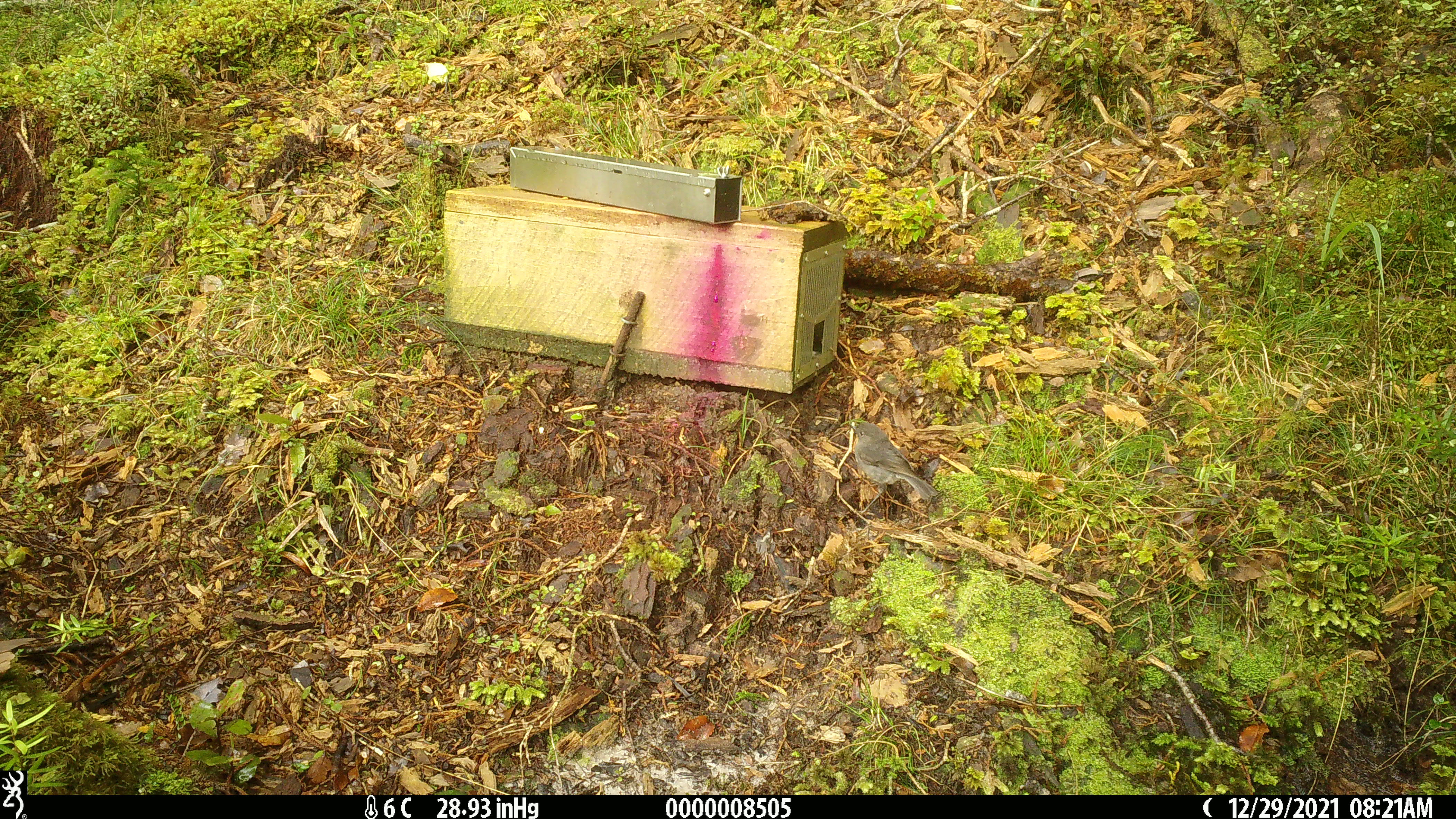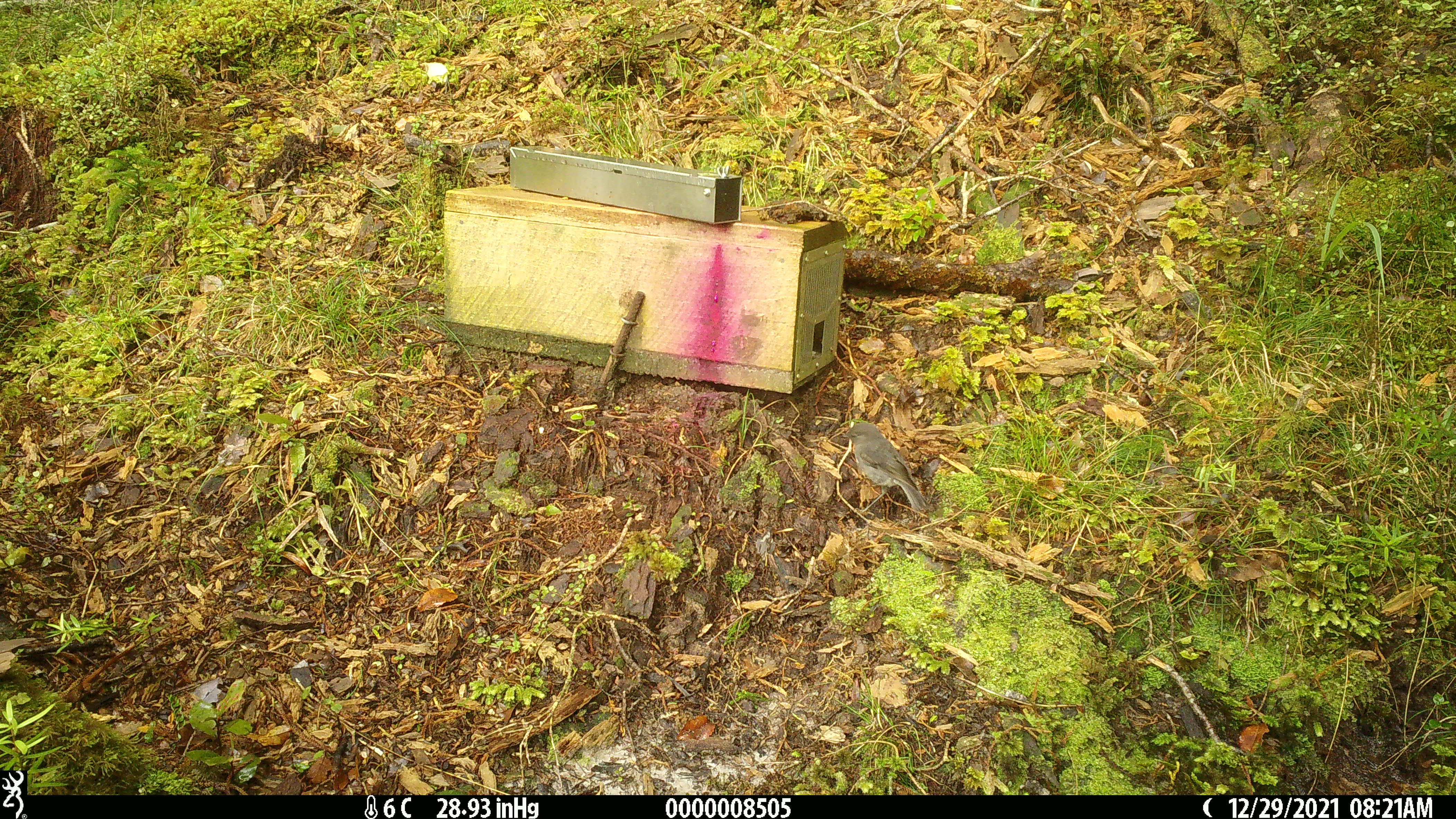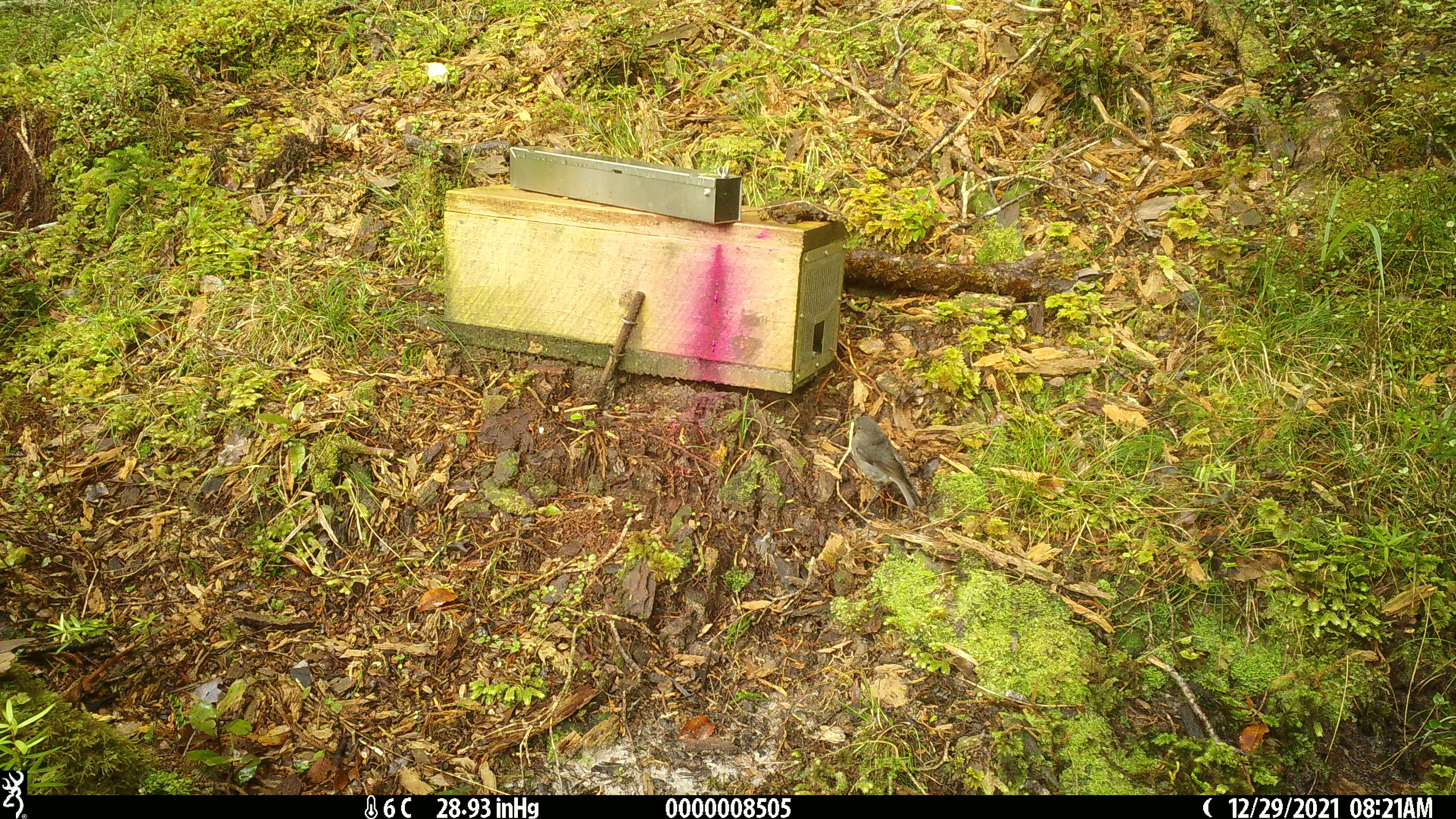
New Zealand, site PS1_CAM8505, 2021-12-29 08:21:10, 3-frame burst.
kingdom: Animalia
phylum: Chordata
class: Aves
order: Passeriformes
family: Petroicidae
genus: Petroica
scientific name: Petroica australis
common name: new zealand robin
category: robin